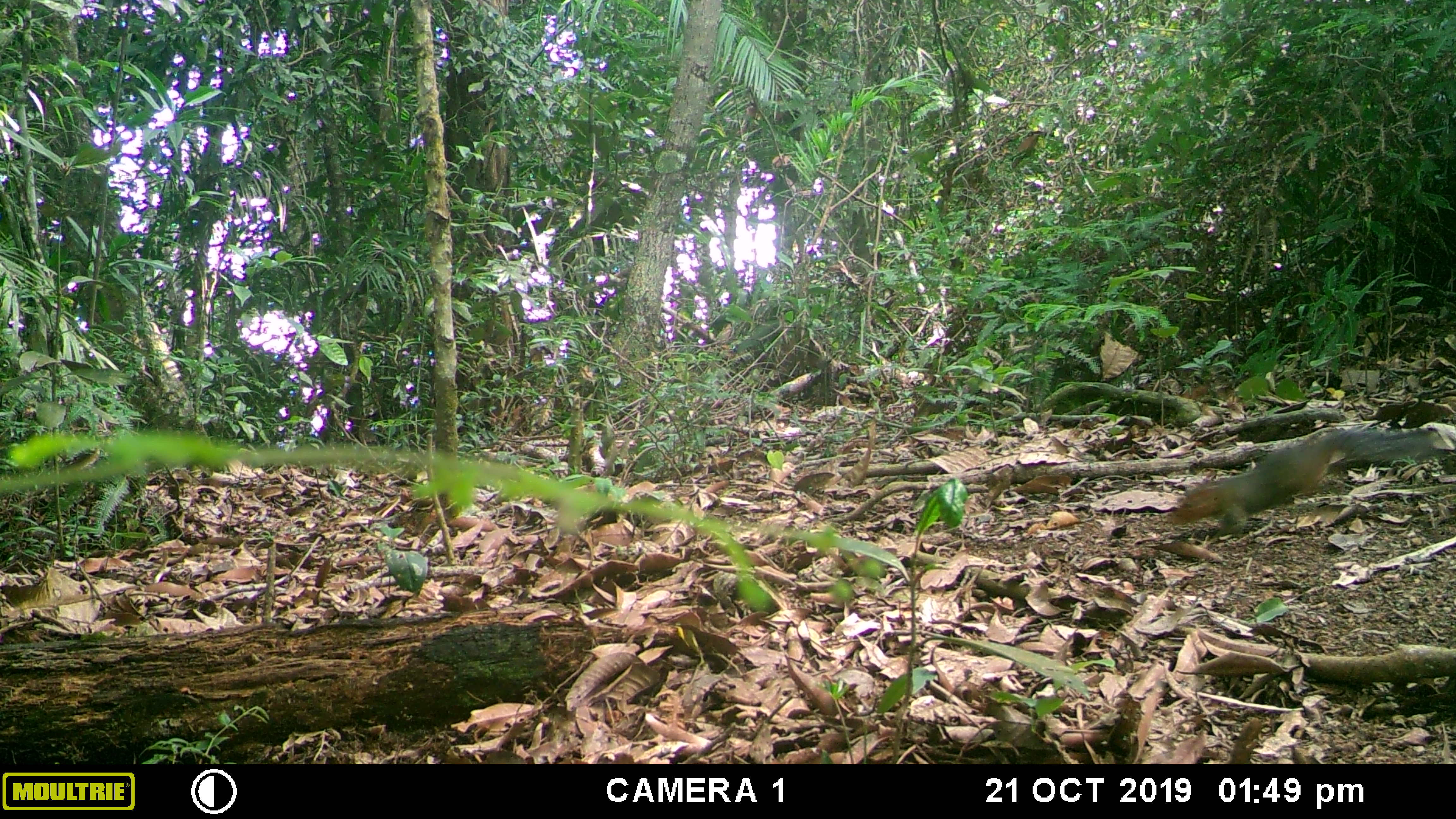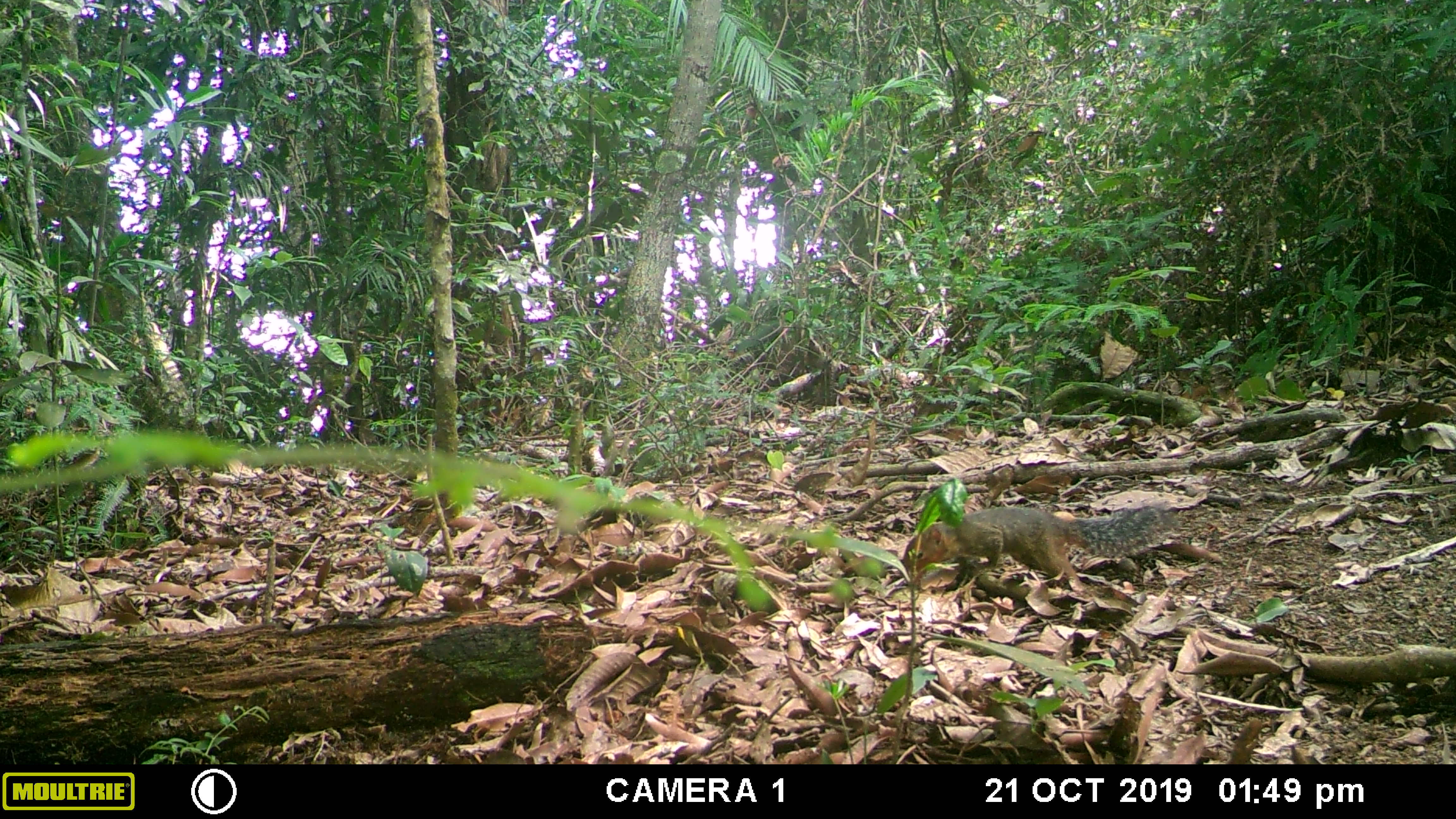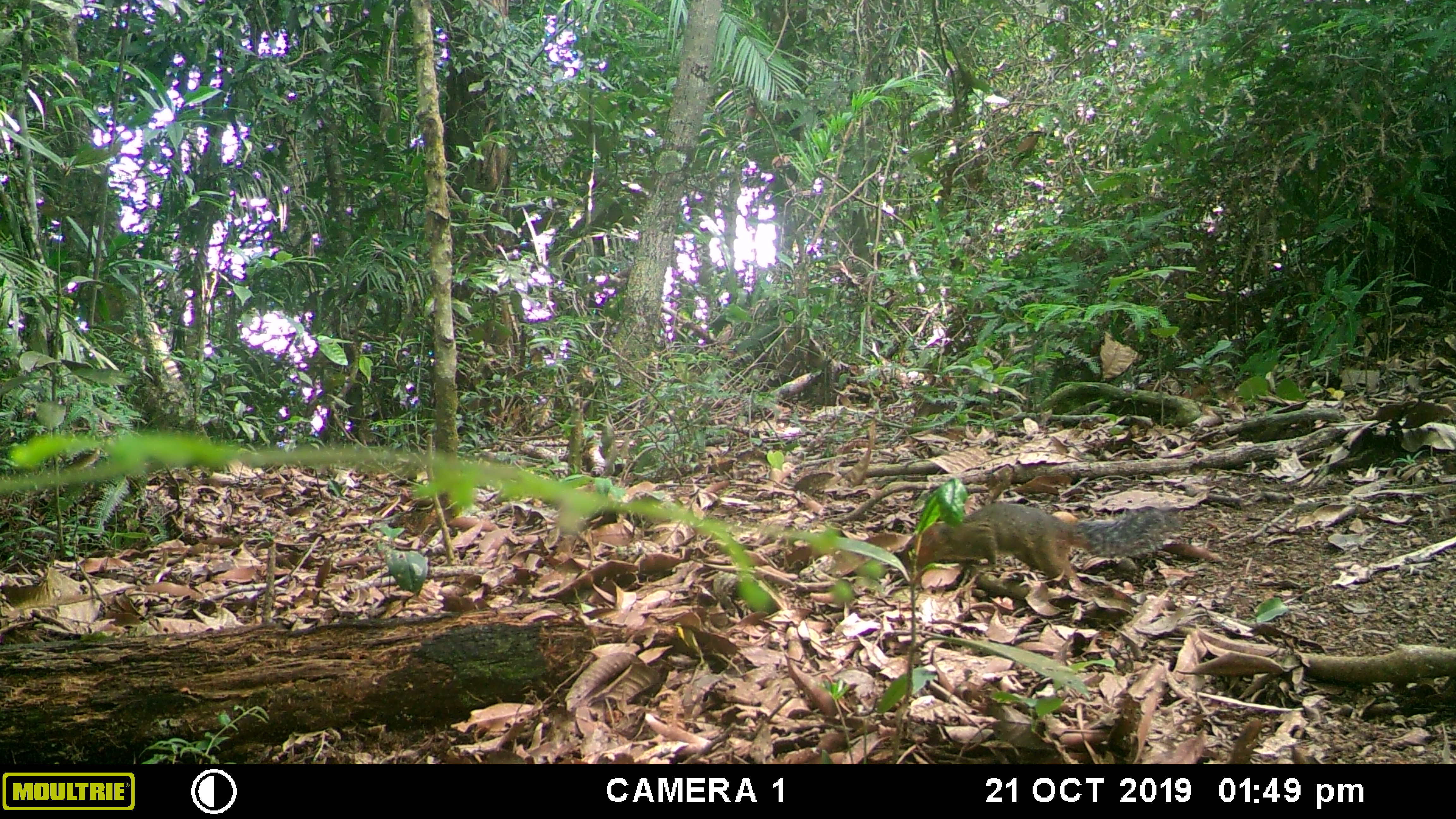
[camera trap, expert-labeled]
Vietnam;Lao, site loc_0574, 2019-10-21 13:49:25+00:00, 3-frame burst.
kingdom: Animalia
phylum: Chordata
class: Mammalia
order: Rodentia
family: Sciuridae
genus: Dremomys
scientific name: Dremomys rufigenis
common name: red-cheeked squirrel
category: red cheeked squirrel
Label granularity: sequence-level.